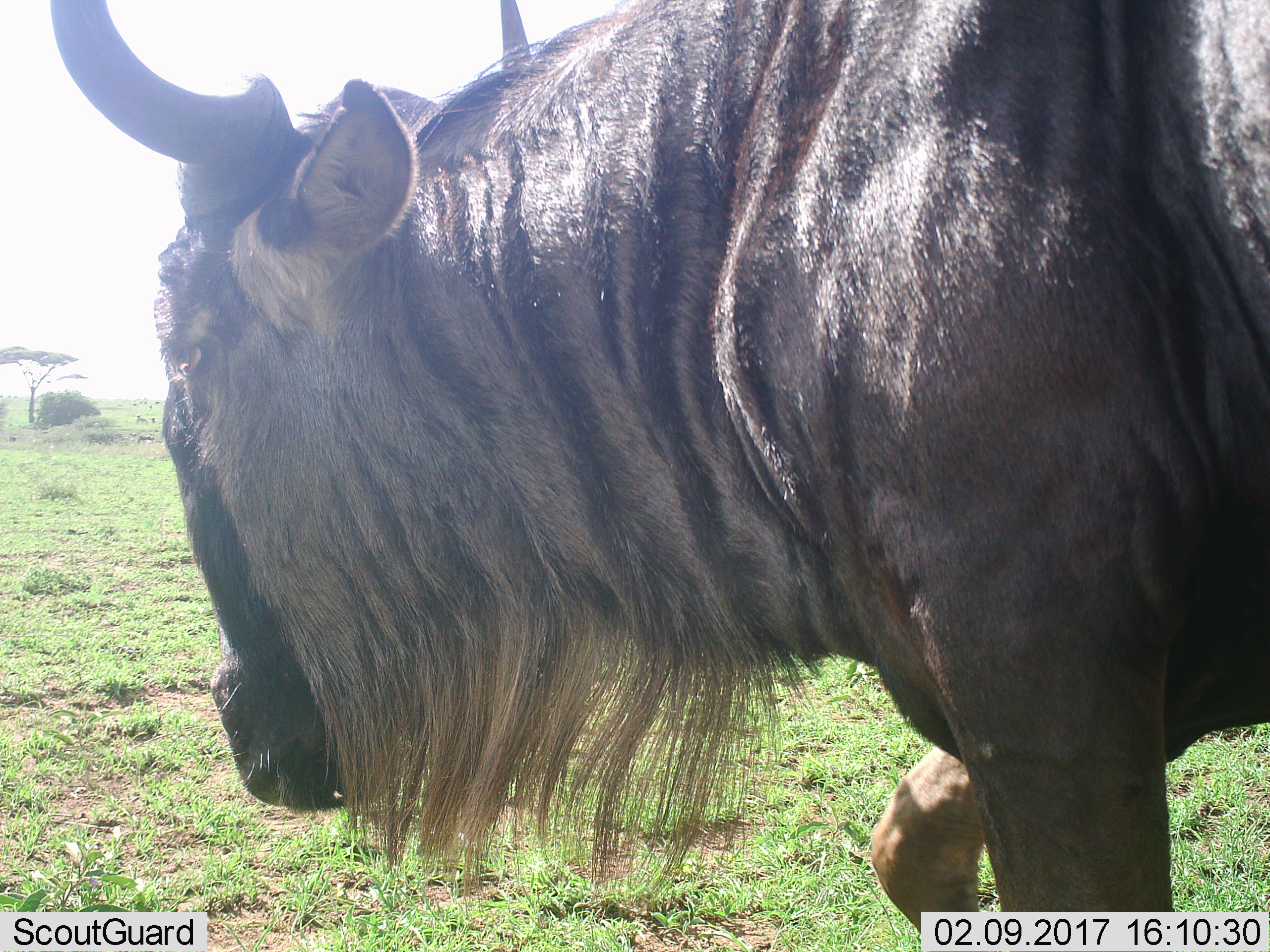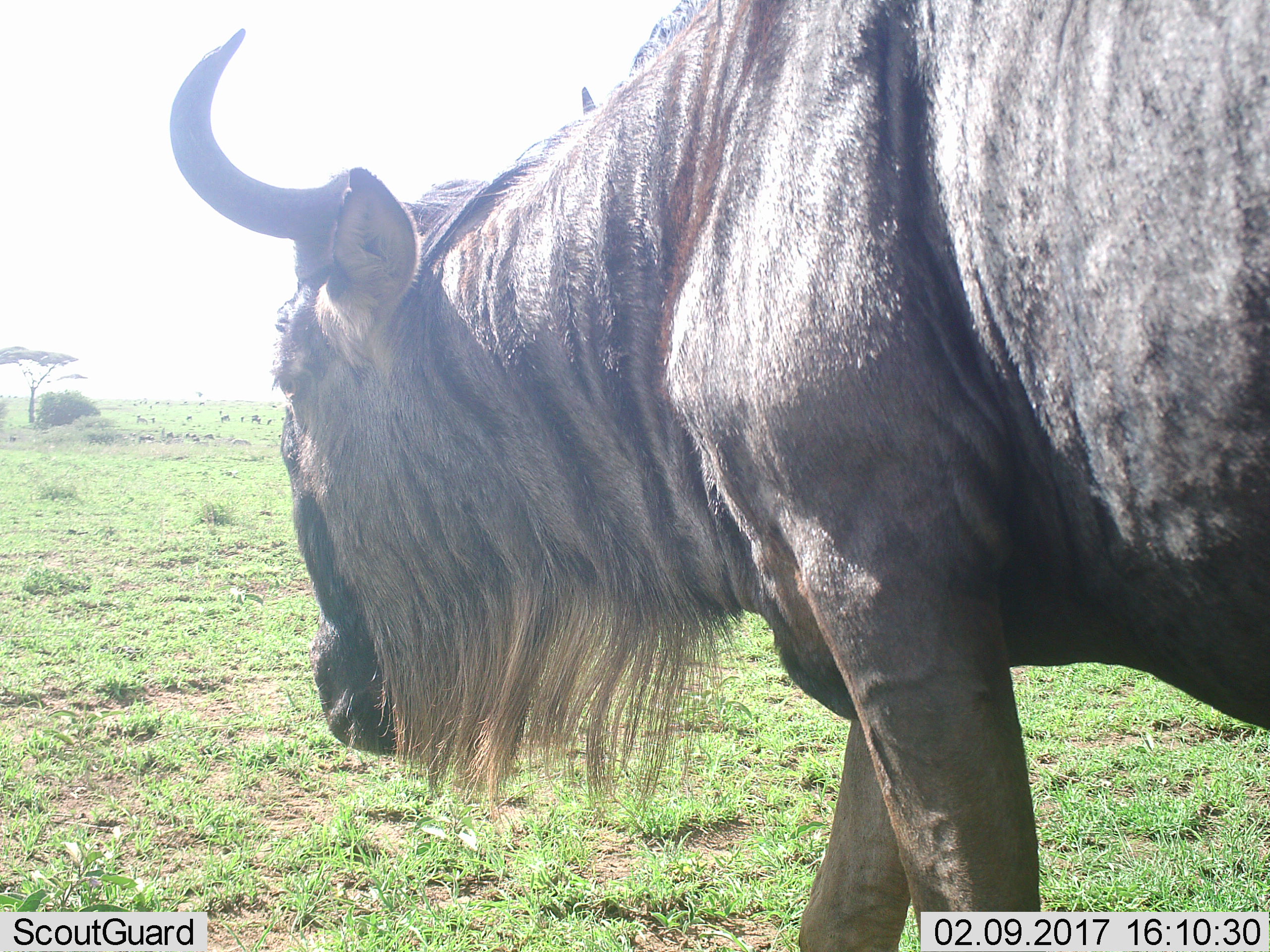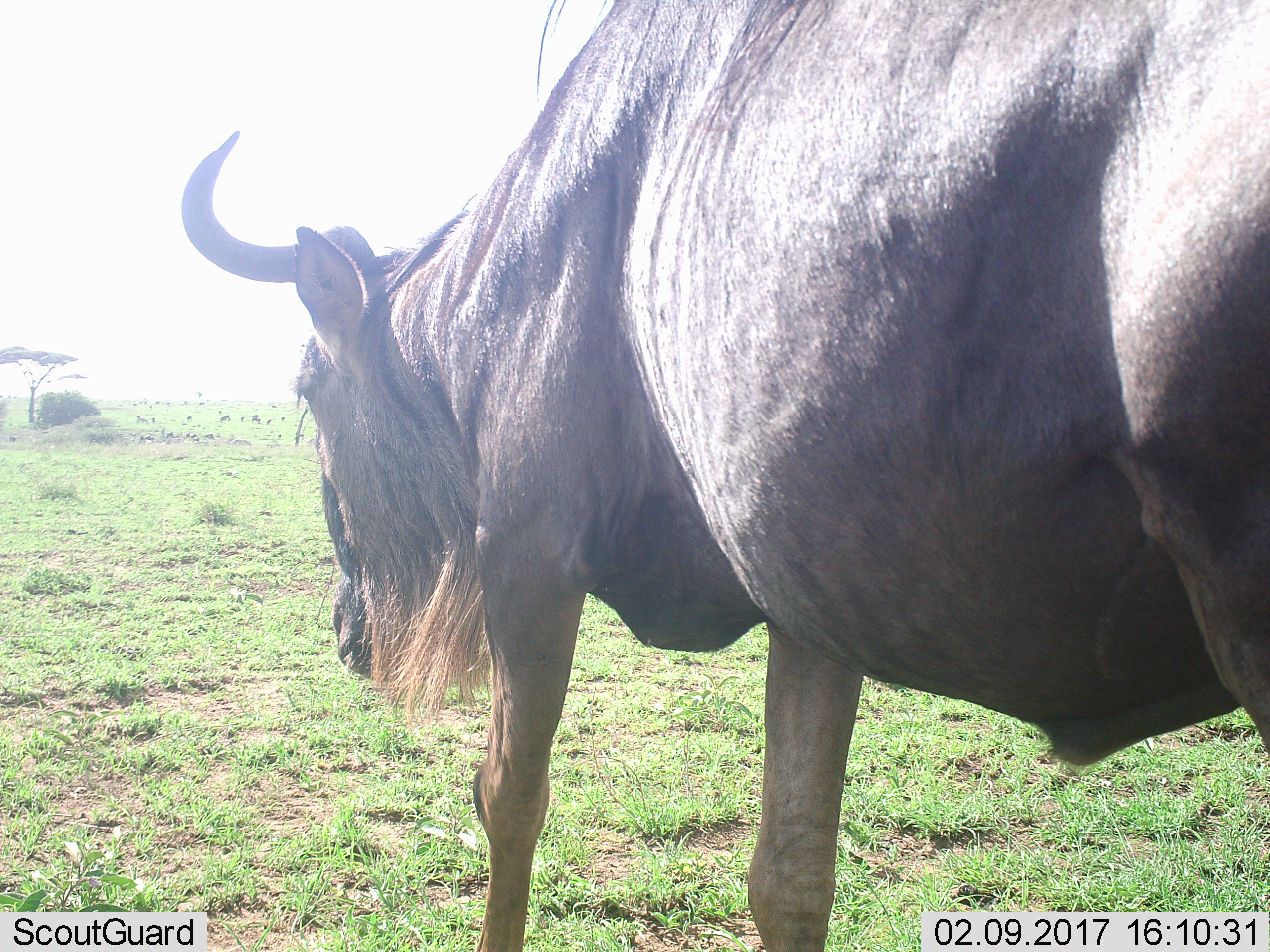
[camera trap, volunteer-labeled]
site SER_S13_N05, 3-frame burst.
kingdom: Animalia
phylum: Chordata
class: Mammalia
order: Artiodactyla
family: Bovidae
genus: Connochaetes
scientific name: Connochaetes taurinus taurinus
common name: blue wildebeest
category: wildebeestblue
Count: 1.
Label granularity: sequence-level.